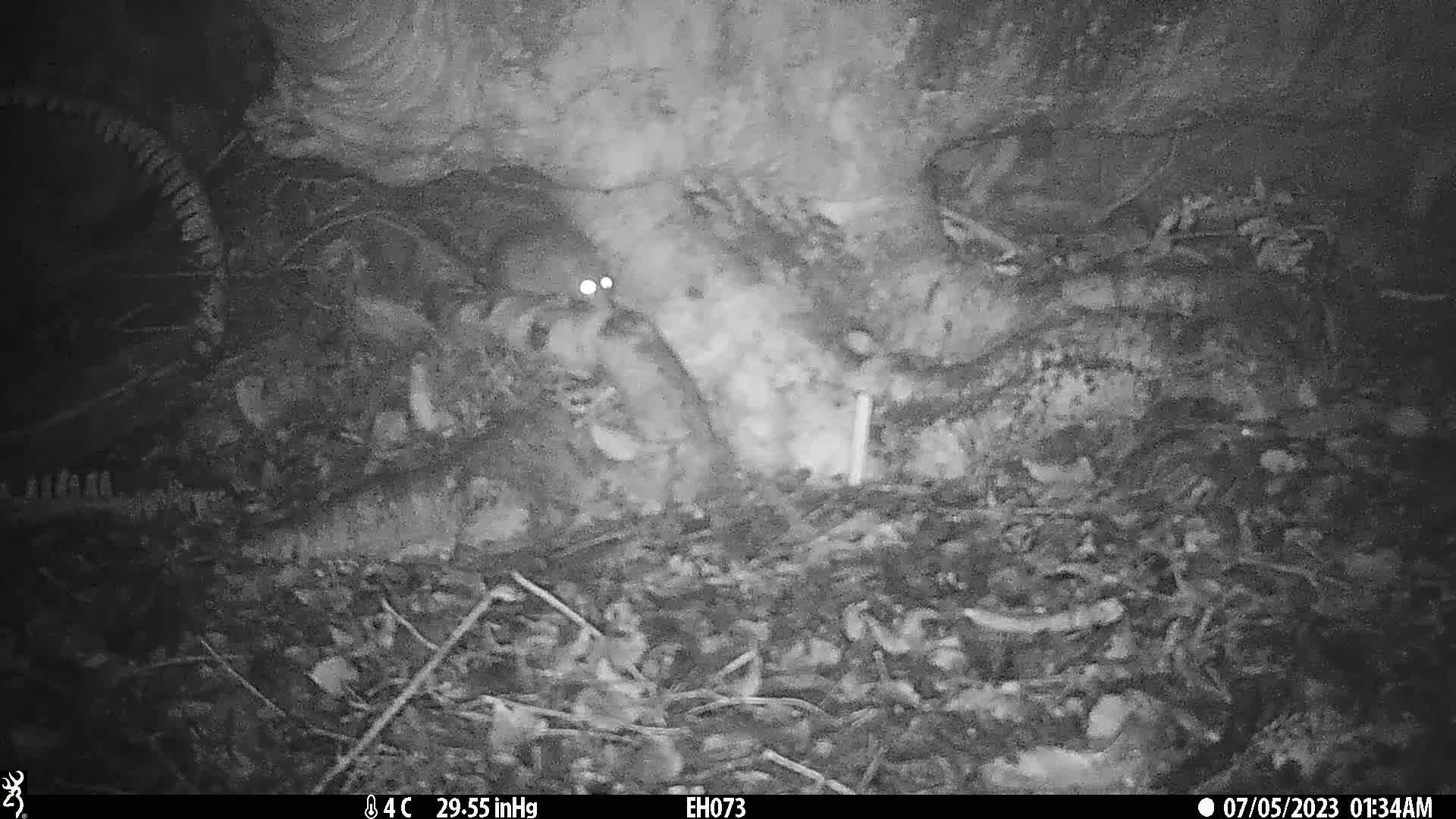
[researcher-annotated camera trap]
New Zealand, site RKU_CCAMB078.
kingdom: Animalia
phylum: Chordata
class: Mammalia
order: Rodentia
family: Muridae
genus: Rattus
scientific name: Rattus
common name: rat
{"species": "rat (Rattus)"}